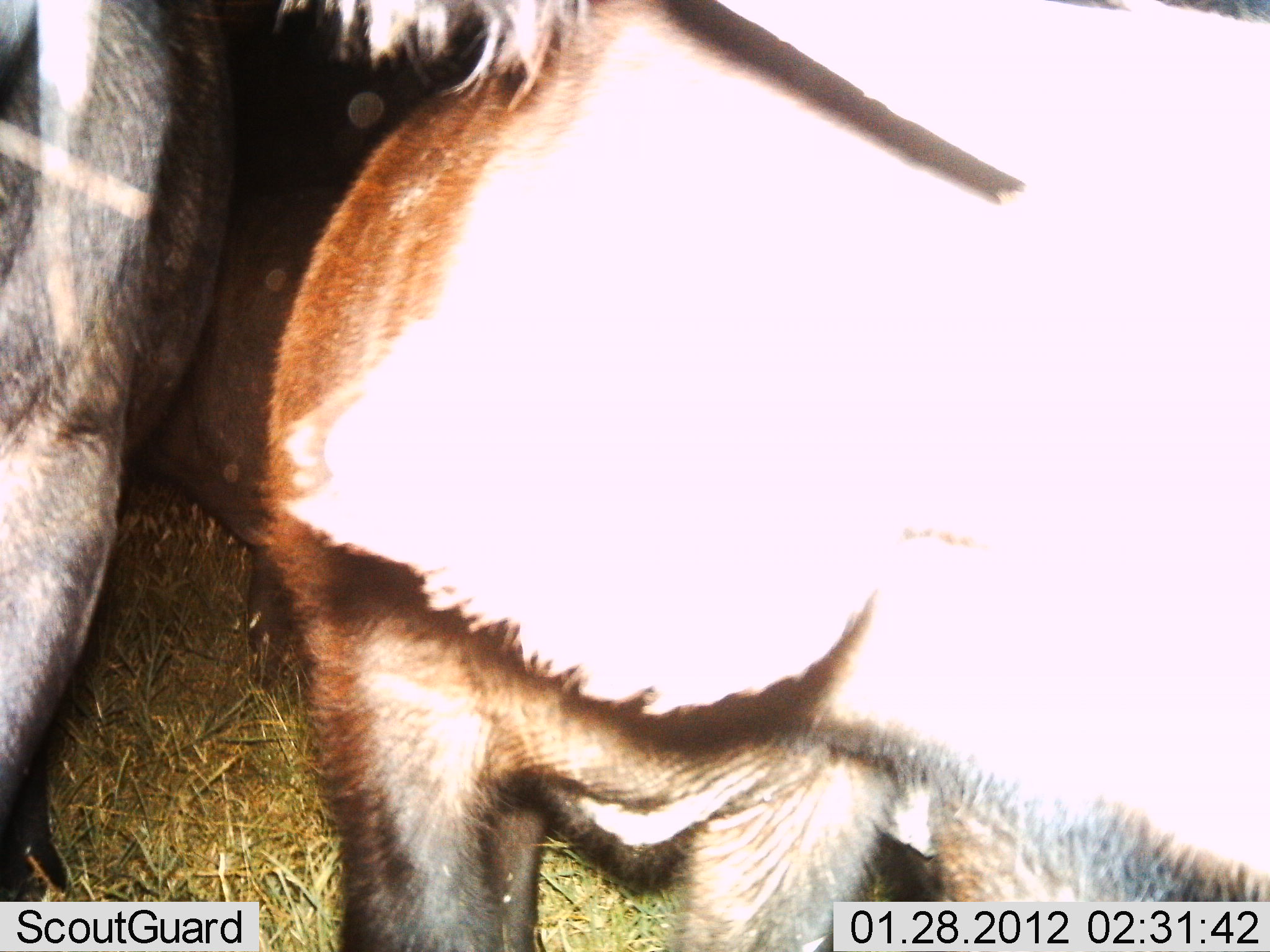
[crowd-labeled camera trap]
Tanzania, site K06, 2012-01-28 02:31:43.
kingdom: Animalia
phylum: Chordata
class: Mammalia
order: Artiodactyla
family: Bovidae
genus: Connochaetes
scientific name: Connochaetes taurinus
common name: blue wildebeest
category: wildebeest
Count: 2.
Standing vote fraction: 100%.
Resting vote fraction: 0%.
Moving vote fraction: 5%.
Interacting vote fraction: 0%.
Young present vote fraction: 5%.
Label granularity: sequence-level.